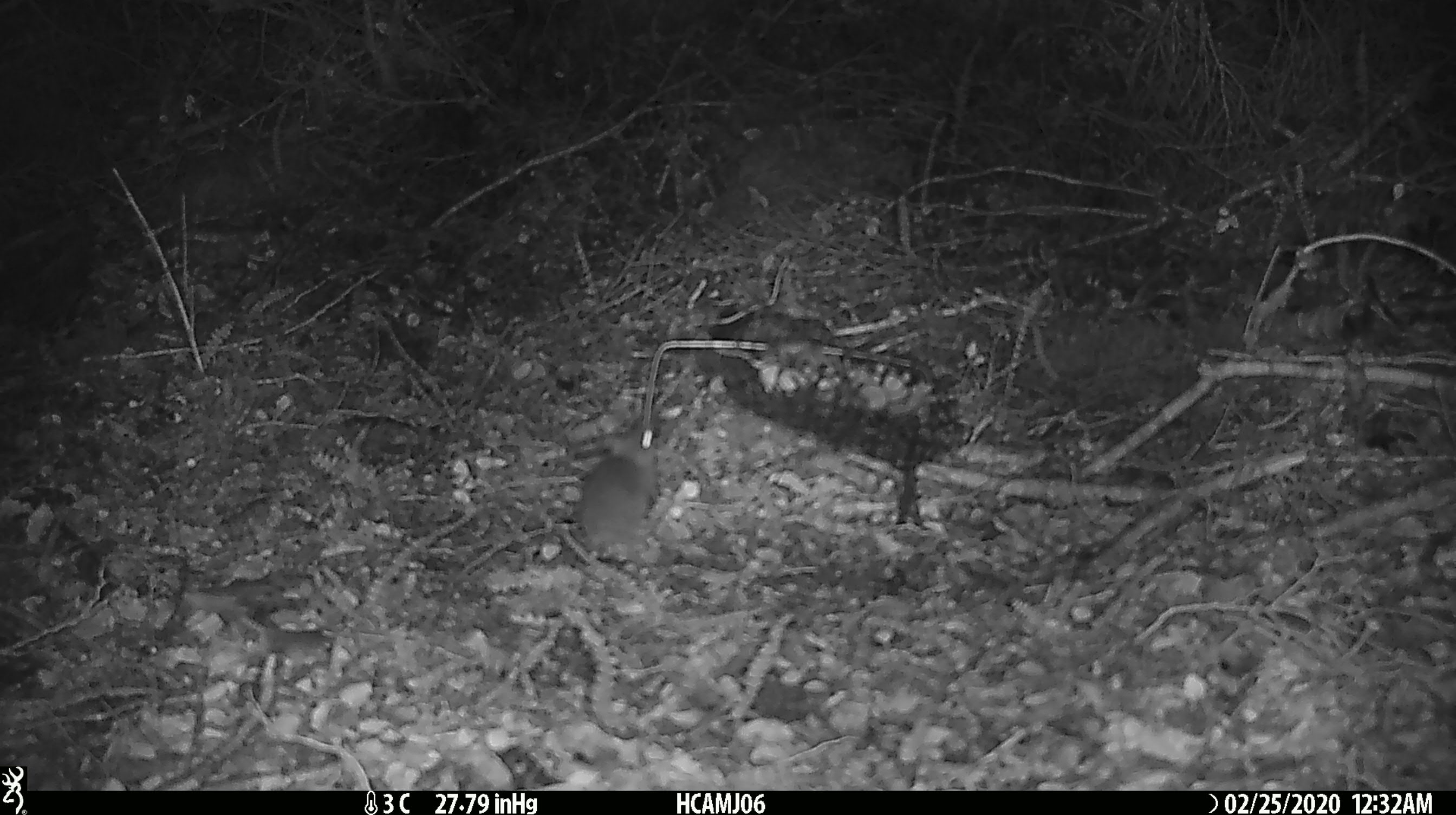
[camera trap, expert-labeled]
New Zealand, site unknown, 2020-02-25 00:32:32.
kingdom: Animalia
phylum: Chordata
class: Mammalia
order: Rodentia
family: Muridae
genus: Mus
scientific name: Mus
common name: mouse